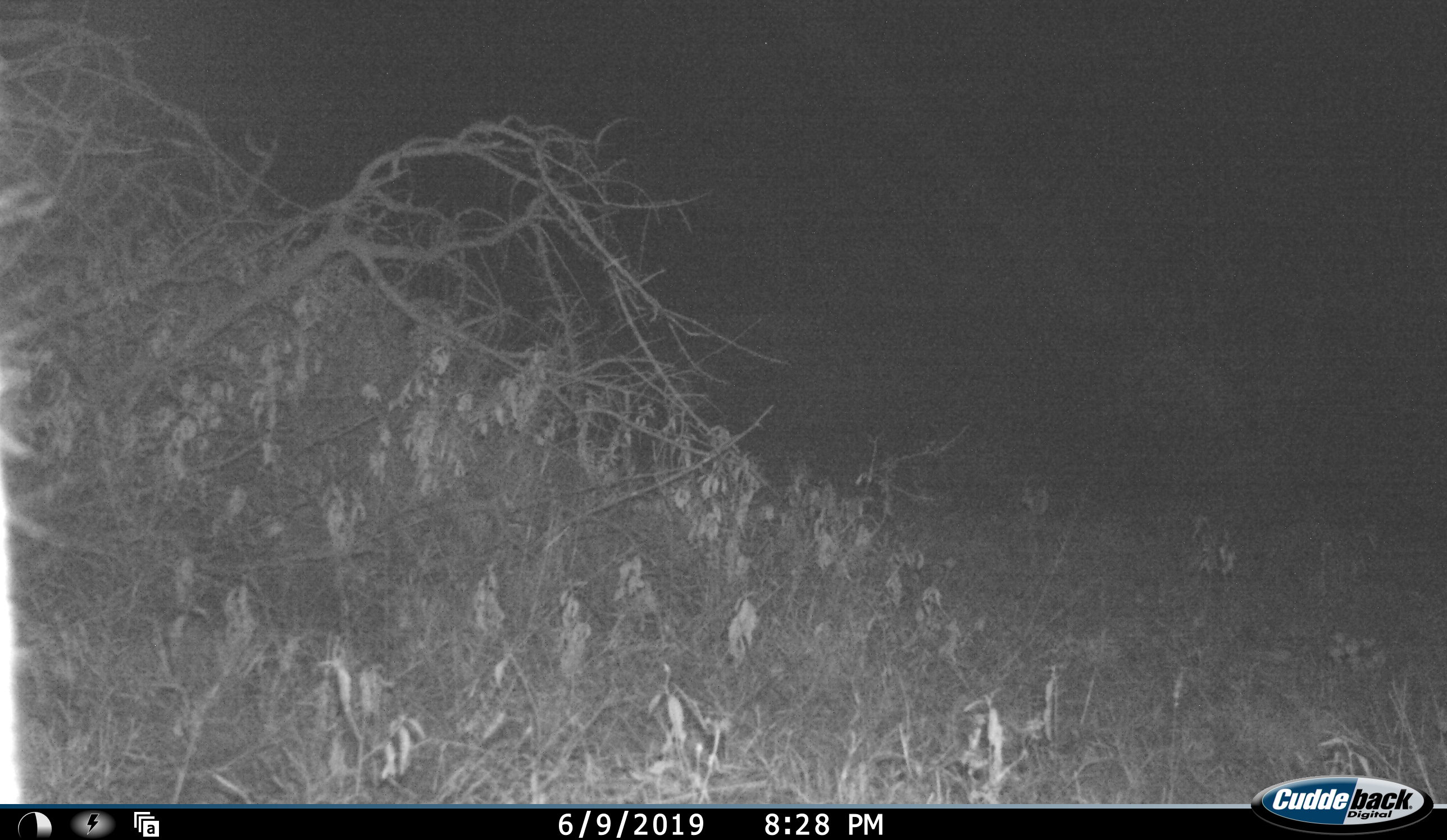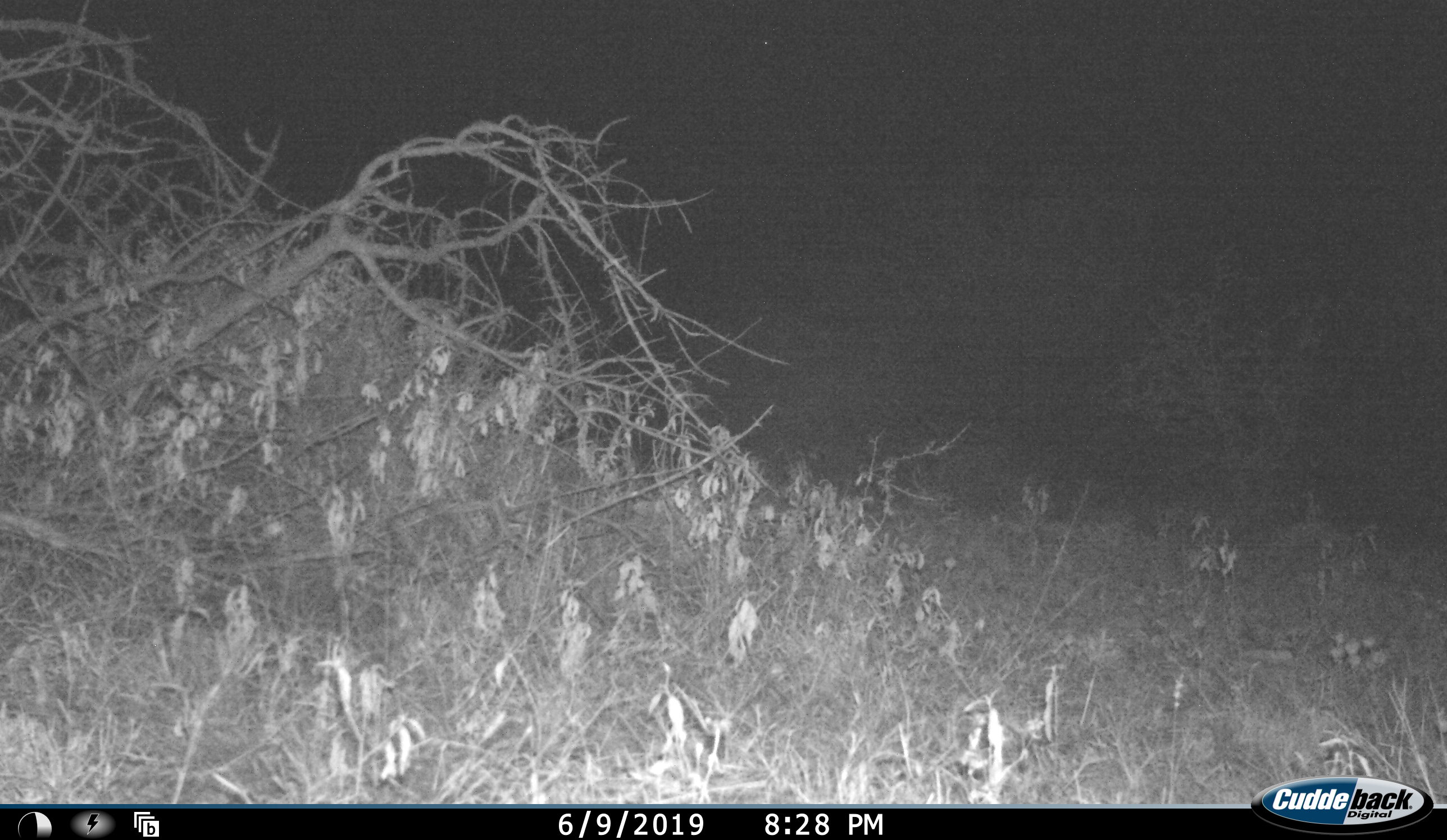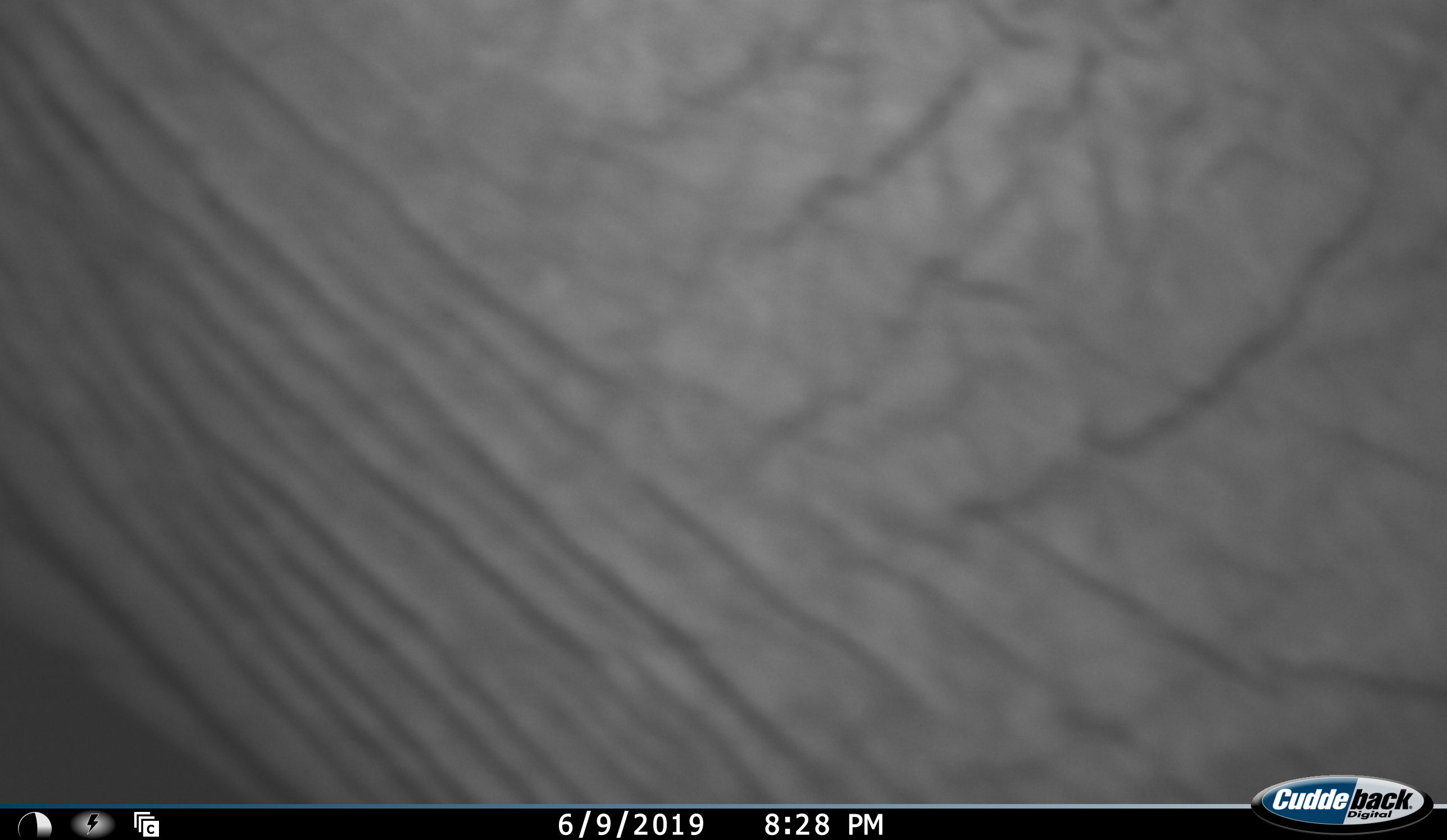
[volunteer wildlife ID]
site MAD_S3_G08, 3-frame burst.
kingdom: Animalia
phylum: Chordata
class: Mammalia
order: Proboscidea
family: Elephantidae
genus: Loxodonta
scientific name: Loxodonta africana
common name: african bush elephant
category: elephant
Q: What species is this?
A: Elephant (african bush elephant) (Loxodonta africana).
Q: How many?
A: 1.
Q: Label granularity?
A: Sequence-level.